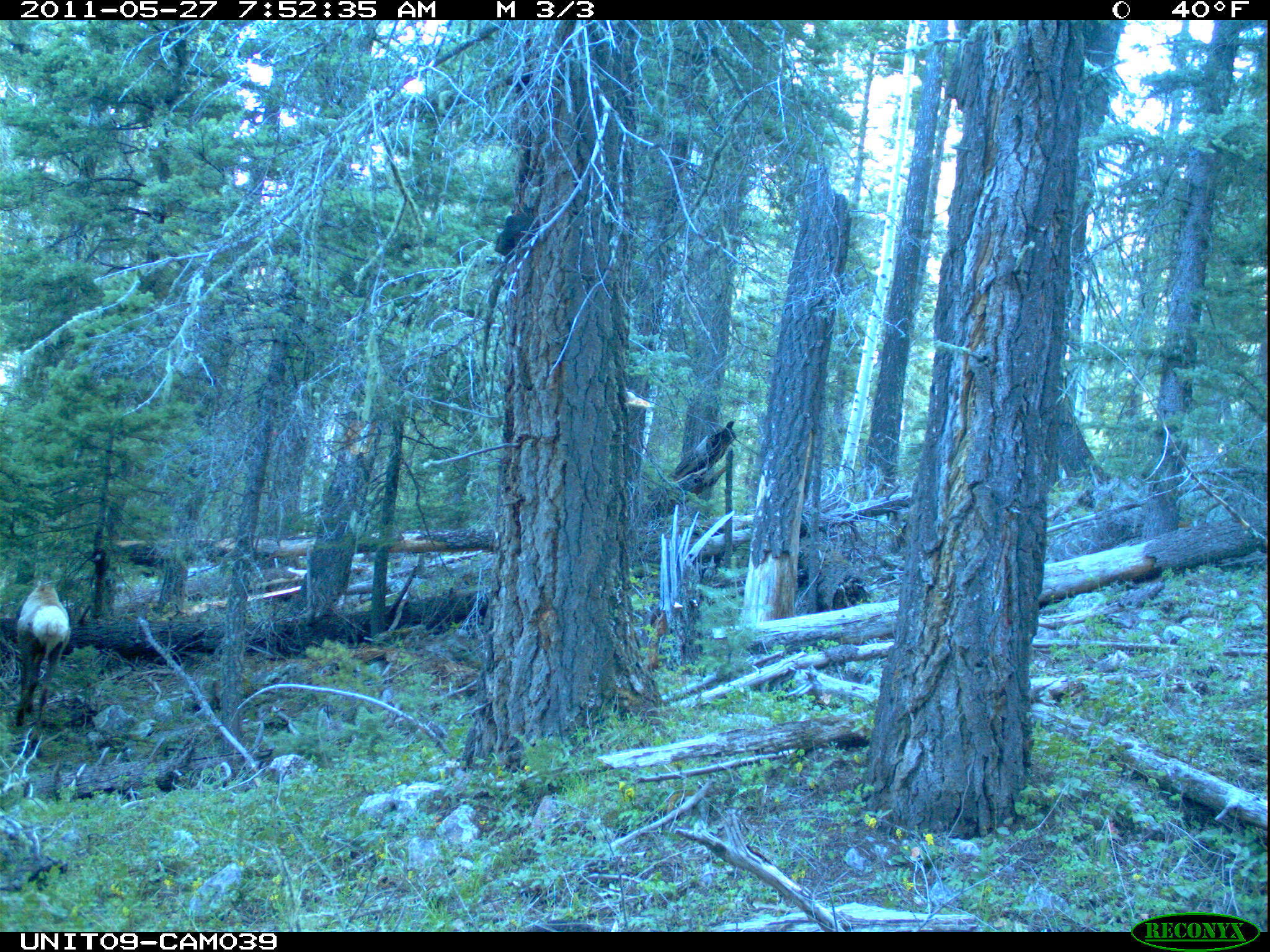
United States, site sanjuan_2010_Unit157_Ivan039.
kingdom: Animalia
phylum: Chordata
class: Mammalia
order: Artiodactyla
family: Cervidae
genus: Cervus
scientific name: Cervus elaphus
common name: red deer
Cervus elaphus (red deer).